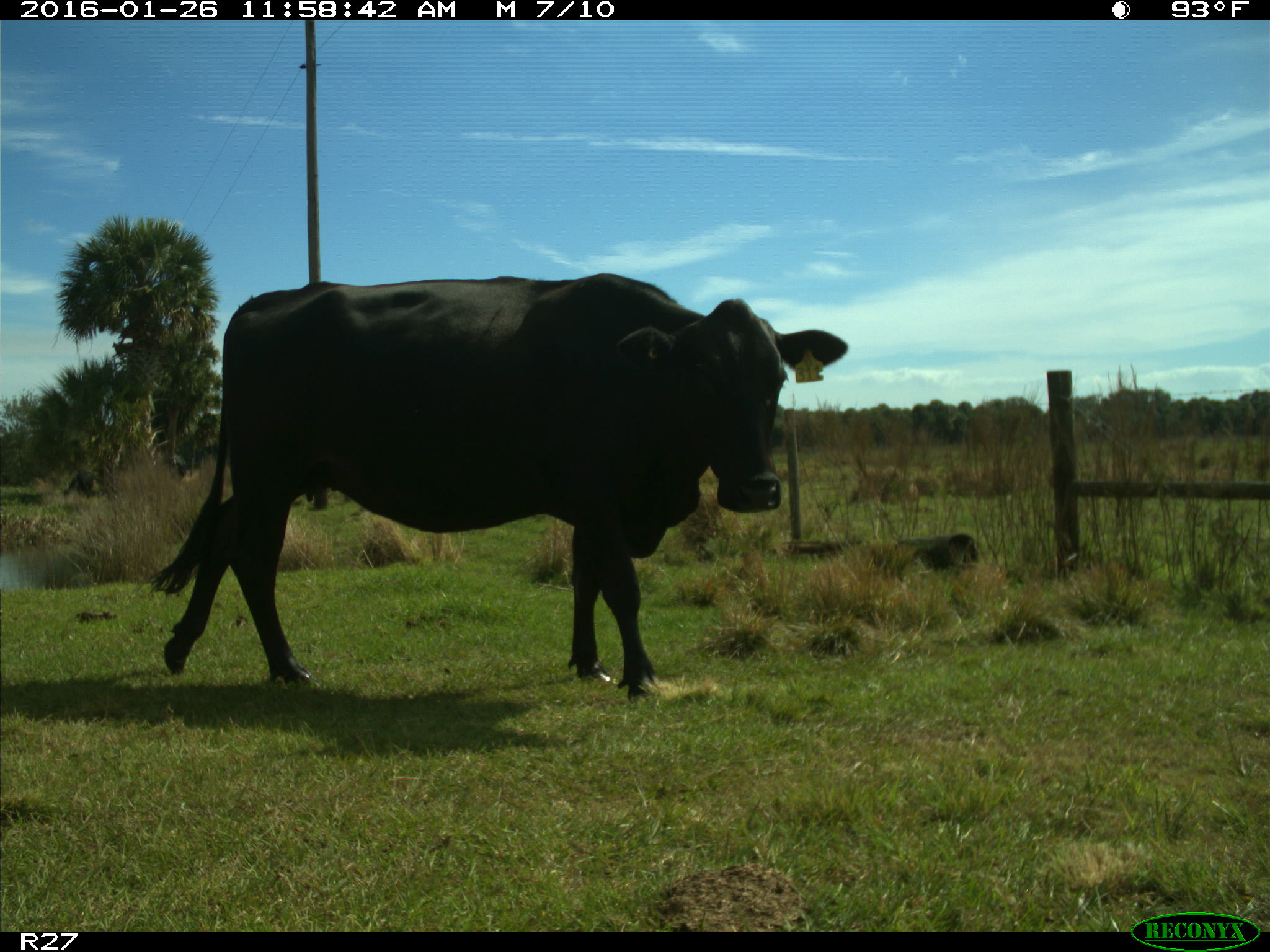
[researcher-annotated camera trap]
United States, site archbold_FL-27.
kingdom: Animalia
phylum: Chordata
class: Mammalia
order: Artiodactyla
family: Bovidae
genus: Bos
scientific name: Bos taurus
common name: domestic cow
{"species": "Bos taurus (domestic cow)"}